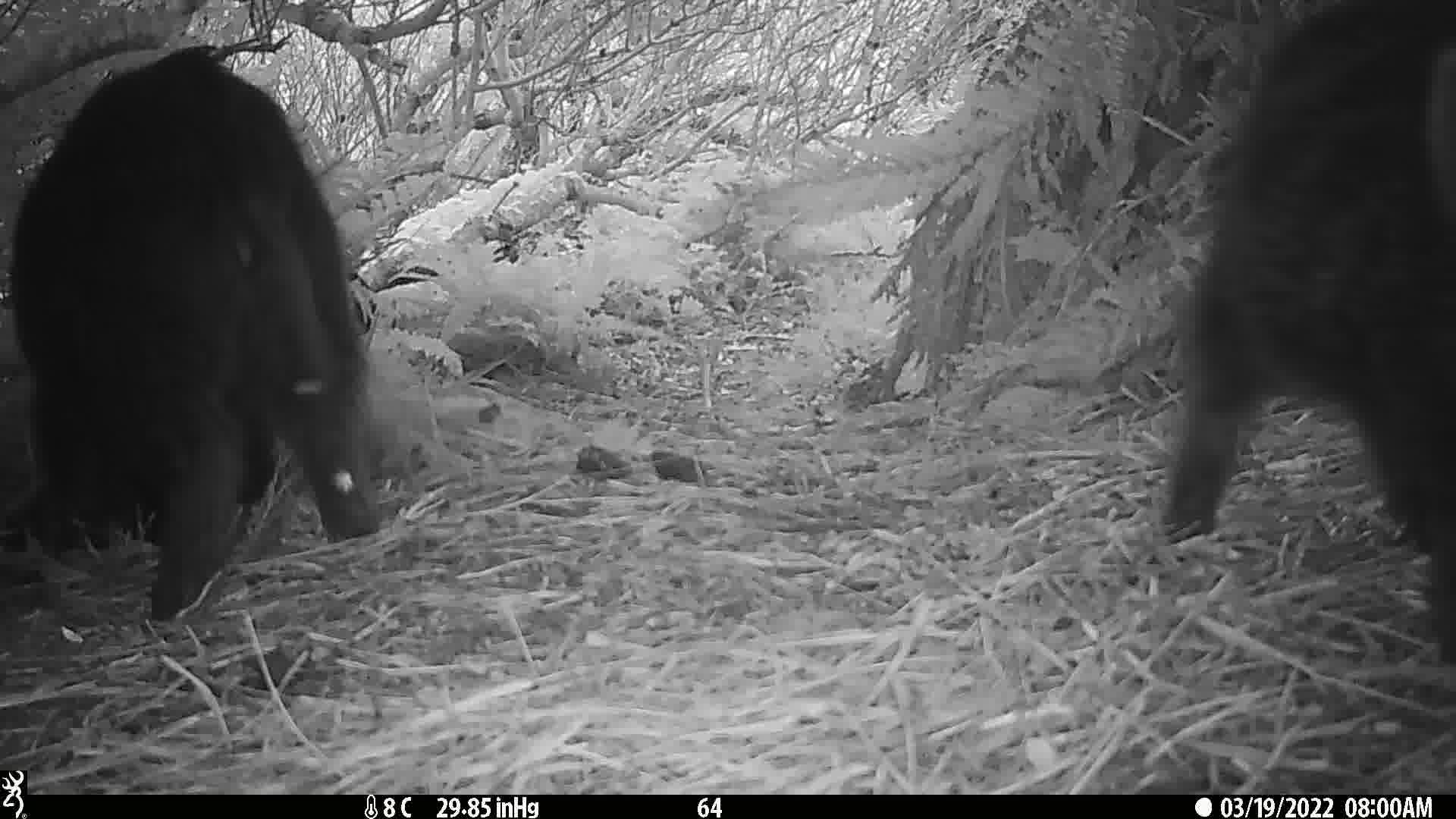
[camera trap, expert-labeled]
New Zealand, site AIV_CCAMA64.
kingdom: Animalia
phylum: Chordata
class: Mammalia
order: Artiodactyla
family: Suidae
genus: Sus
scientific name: Sus scrofa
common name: pig